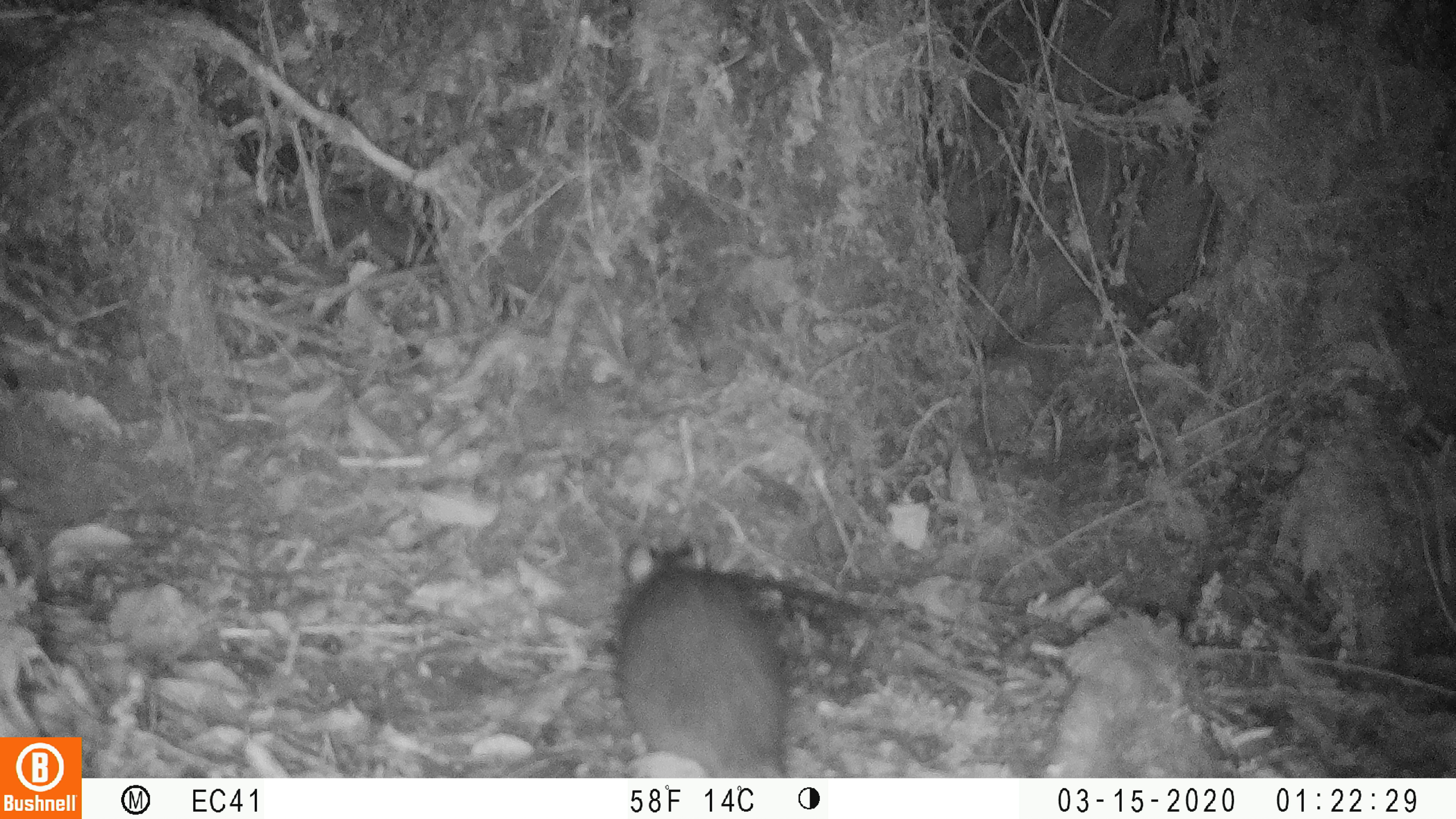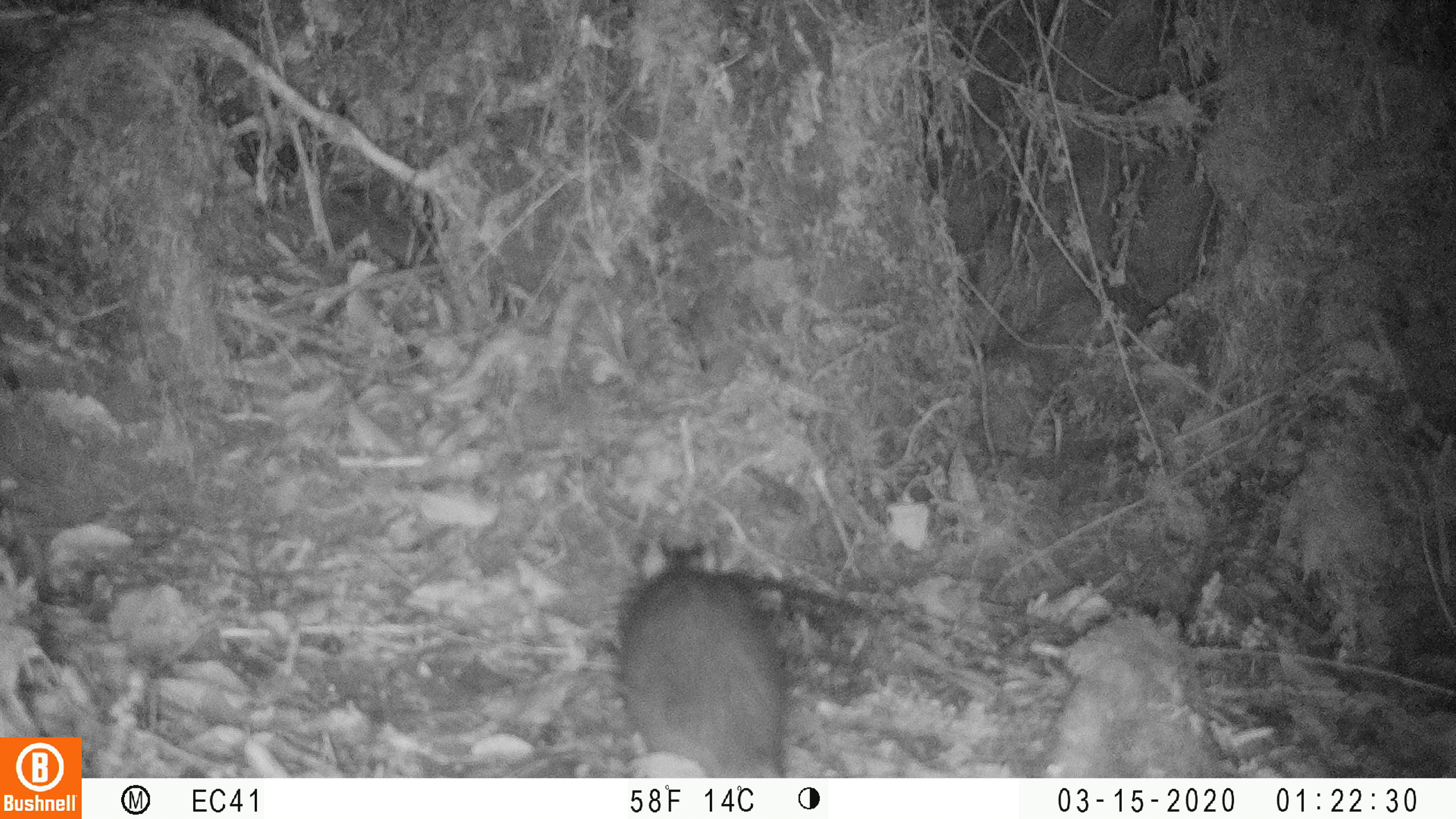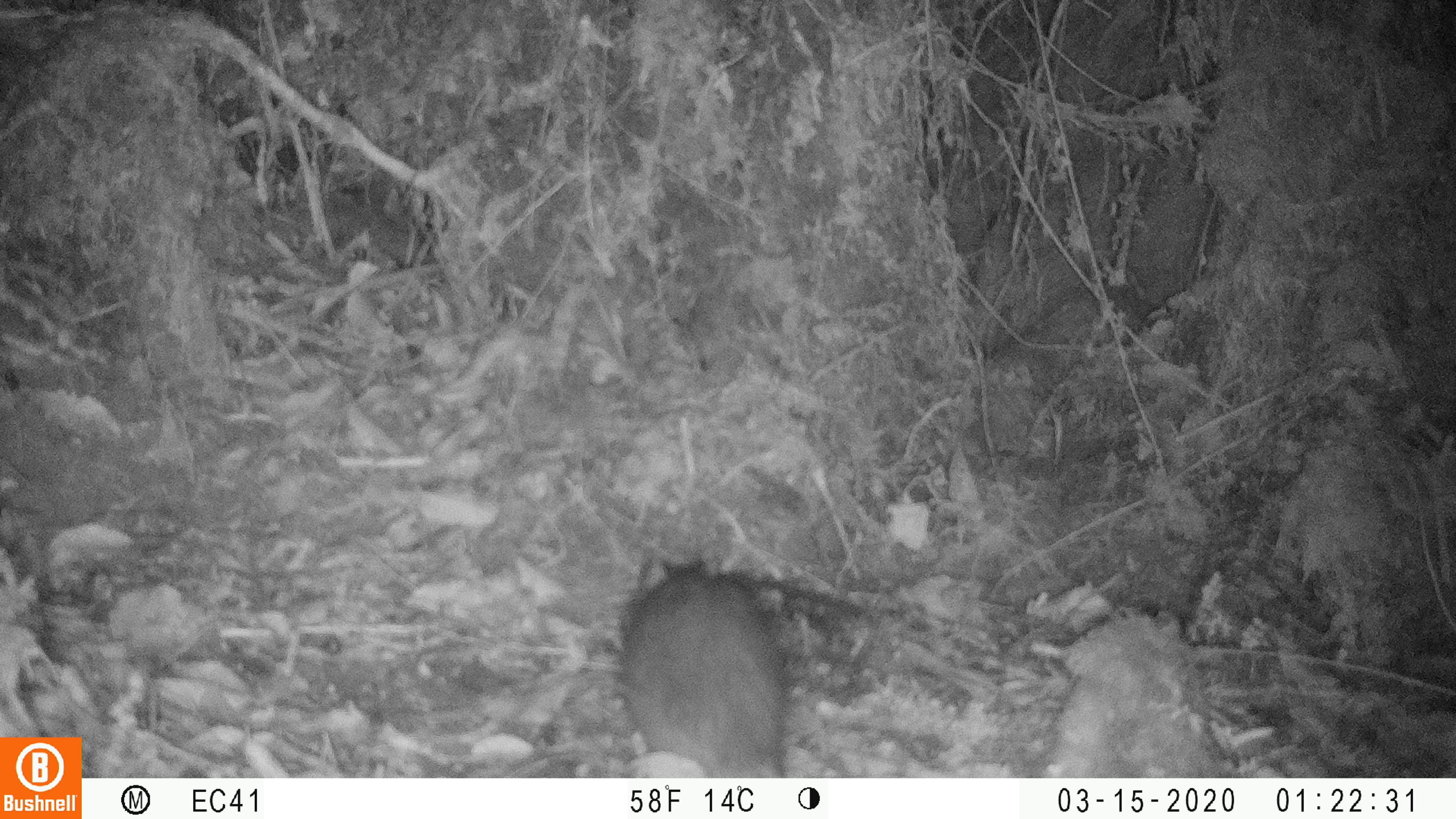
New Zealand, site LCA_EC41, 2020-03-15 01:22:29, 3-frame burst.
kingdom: Animalia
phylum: Chordata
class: Mammalia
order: Rodentia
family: Muridae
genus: Rattus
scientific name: Rattus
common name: rat